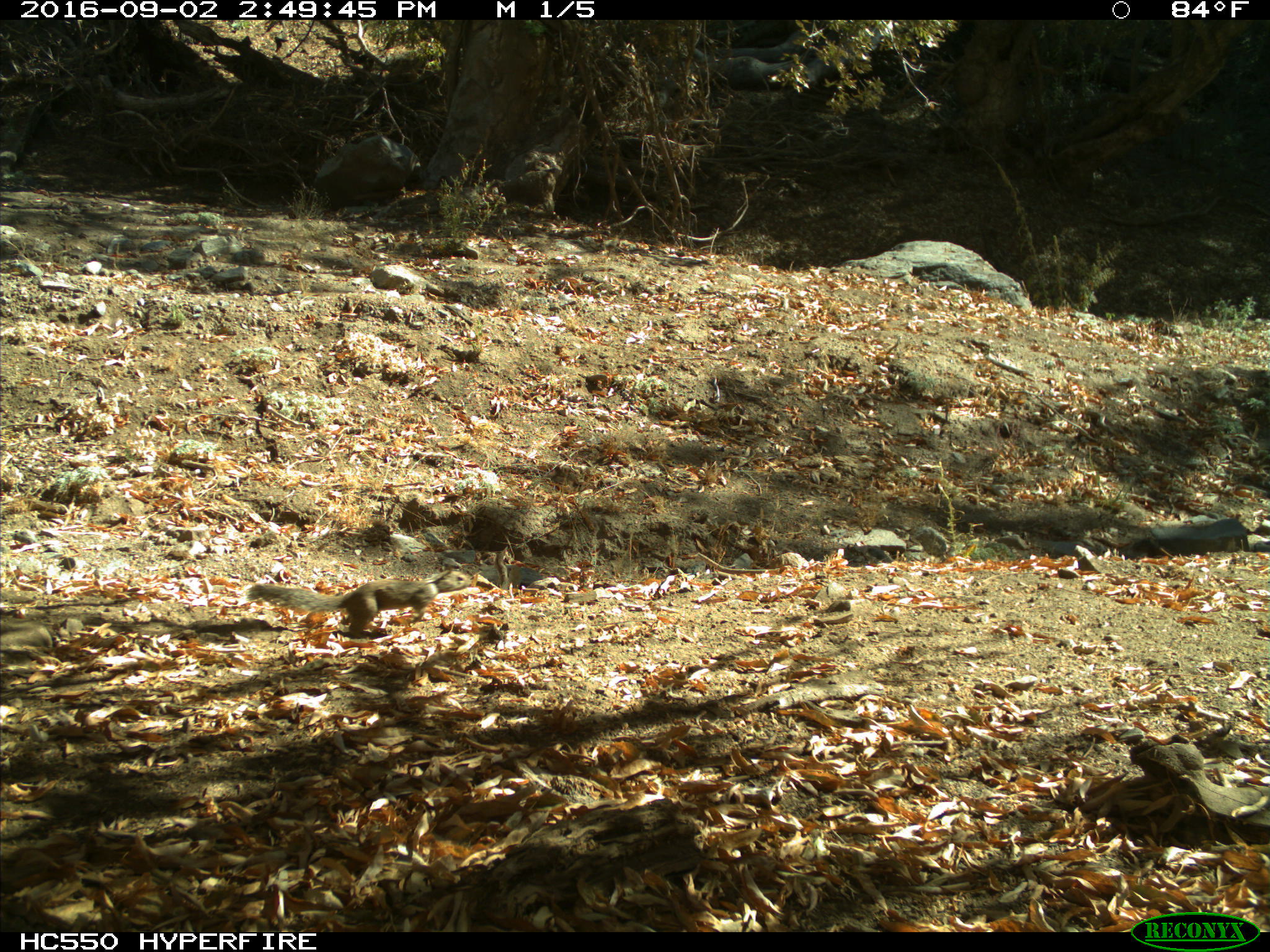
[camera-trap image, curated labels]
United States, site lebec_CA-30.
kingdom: Animalia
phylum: Chordata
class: Mammalia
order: Rodentia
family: Sciuridae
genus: Otospermophilus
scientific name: Otospermophilus beecheyi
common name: california ground squirrel